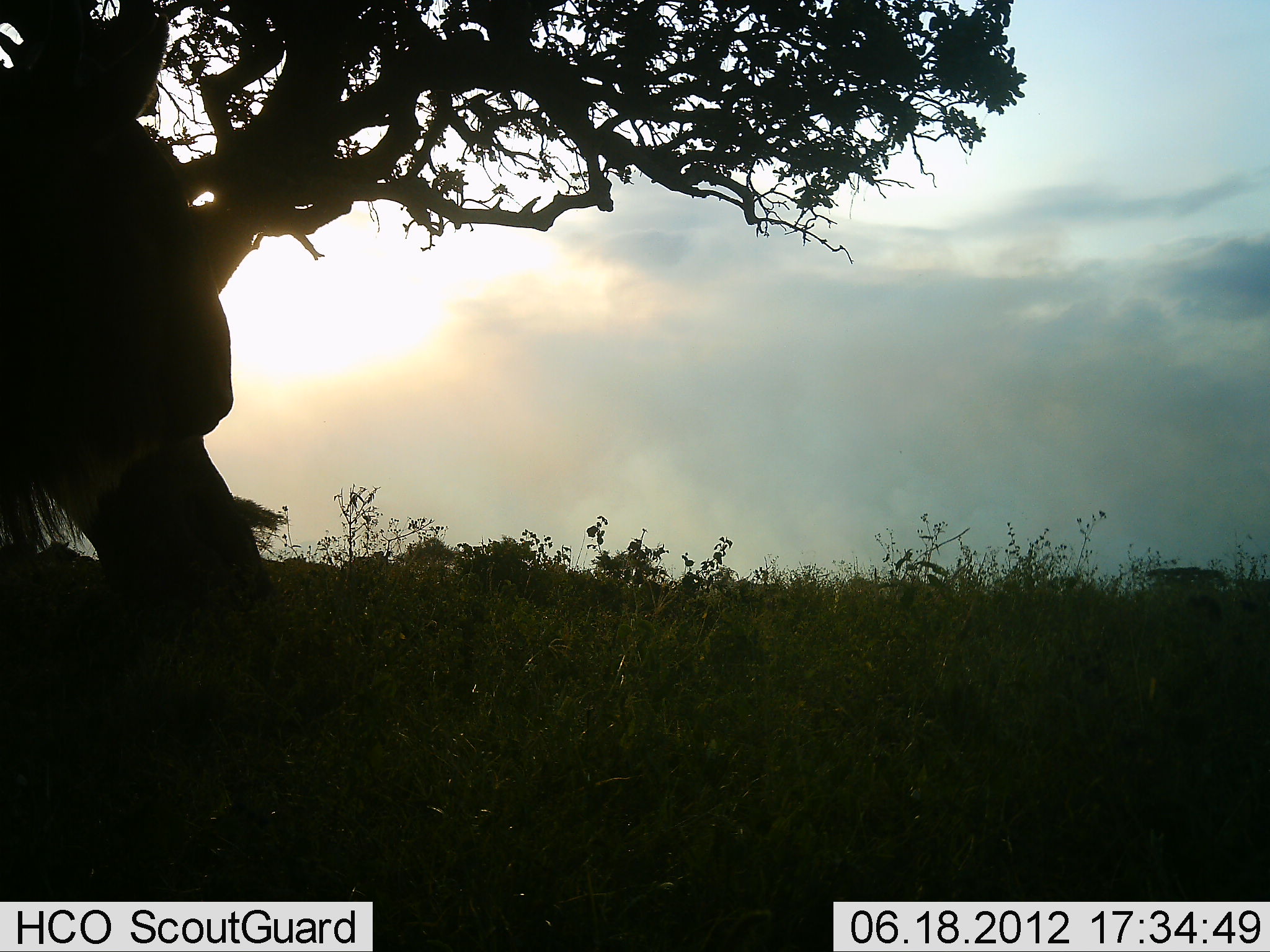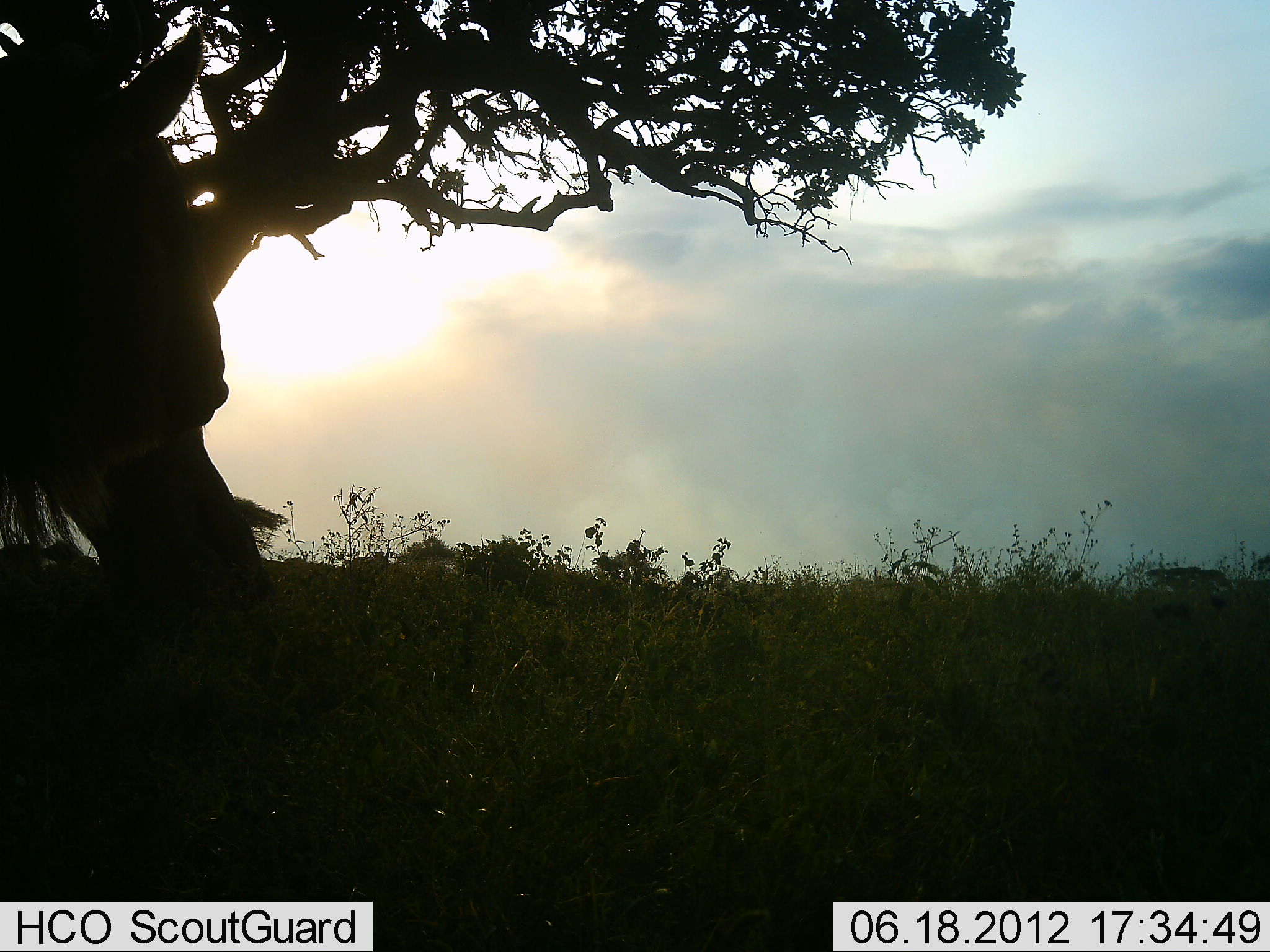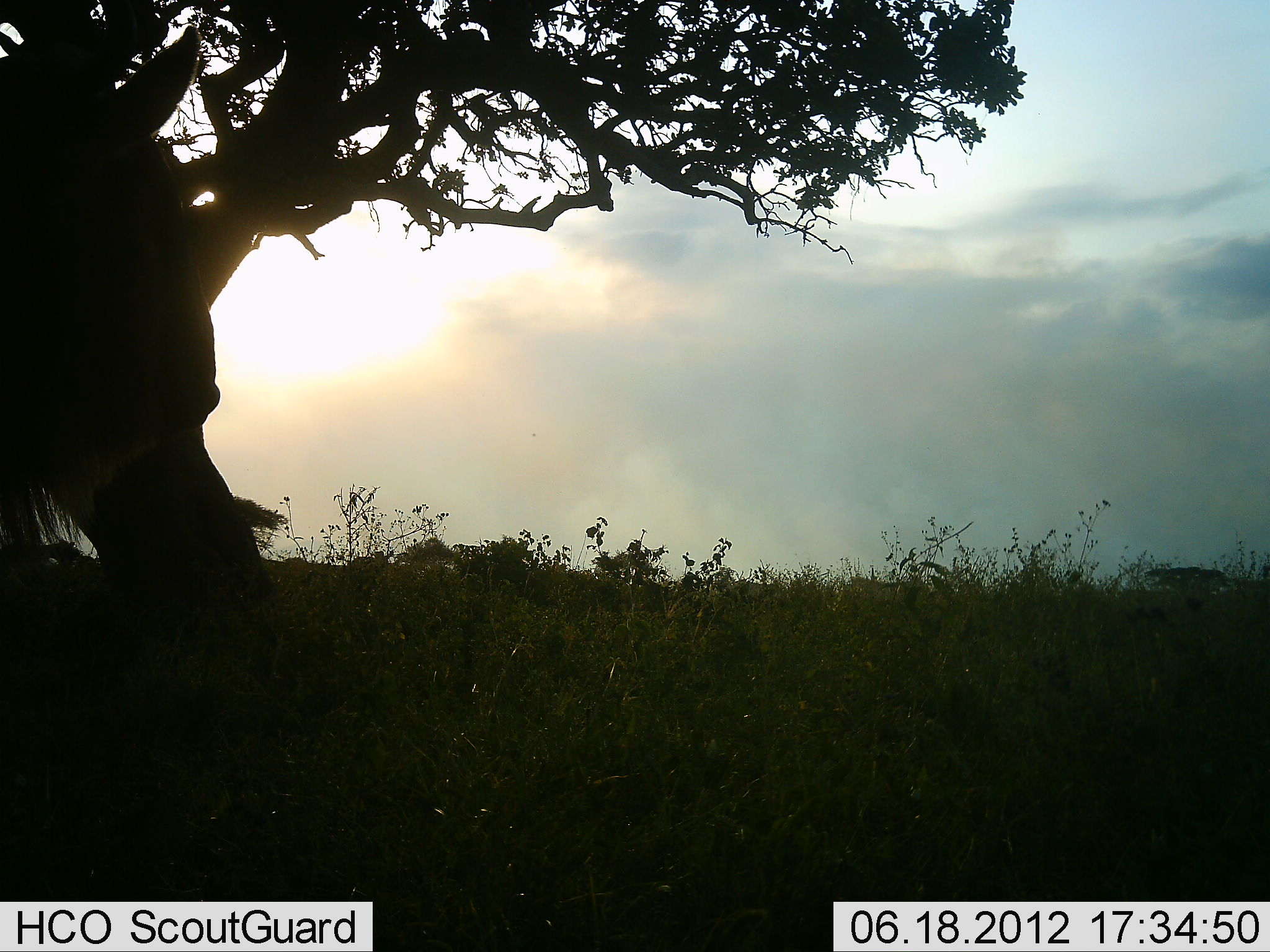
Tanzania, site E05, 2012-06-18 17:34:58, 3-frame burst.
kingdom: Animalia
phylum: Chordata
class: Mammalia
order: Artiodactyla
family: Bovidae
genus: Connochaetes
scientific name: Connochaetes taurinus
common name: blue wildebeest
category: wildebeest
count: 1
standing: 100%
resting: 10%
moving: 10%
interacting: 10%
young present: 0%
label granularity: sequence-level